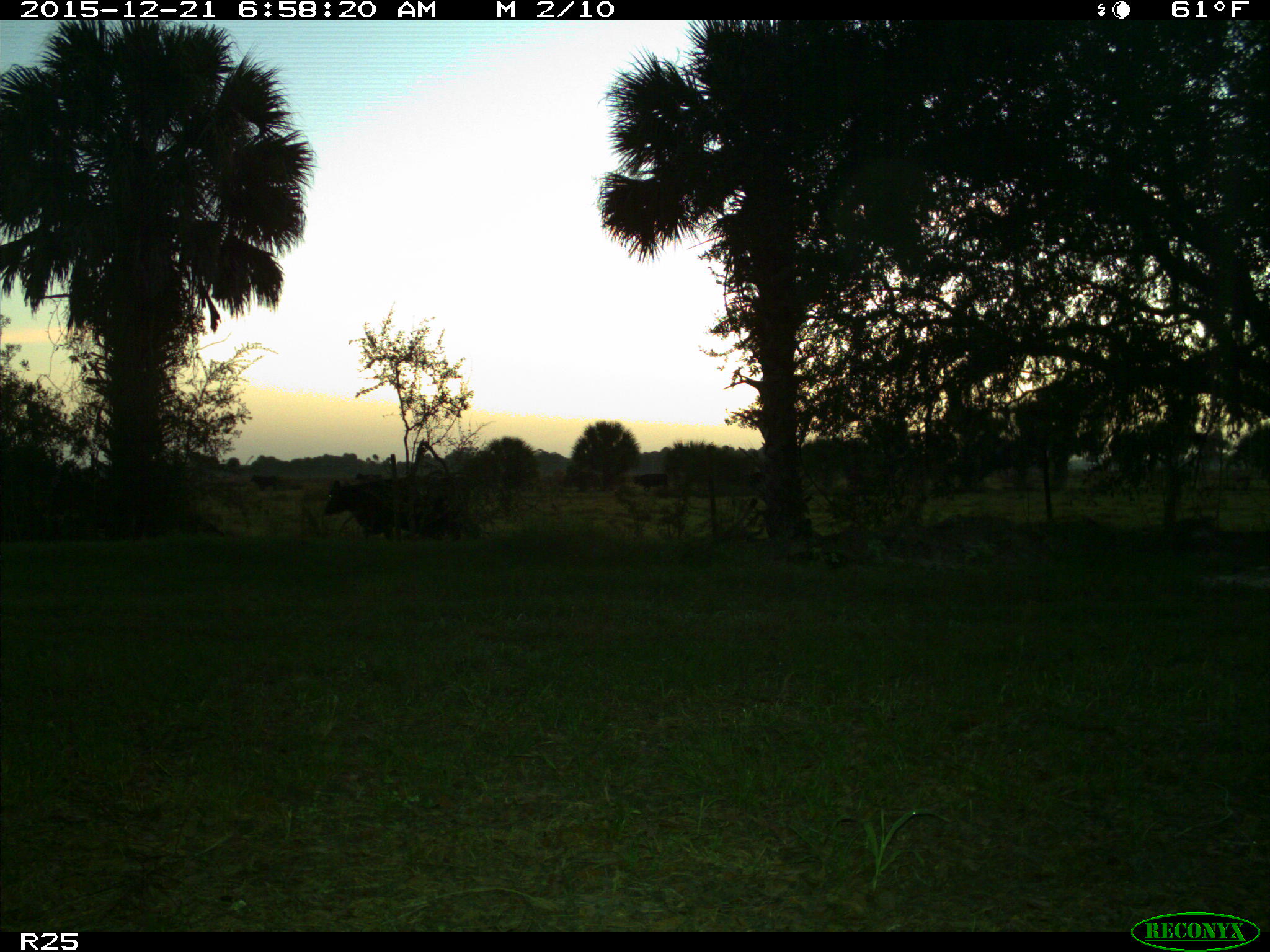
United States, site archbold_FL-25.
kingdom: Animalia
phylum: Chordata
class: Mammalia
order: Artiodactyla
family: Bovidae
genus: Bos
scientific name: Bos taurus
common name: domestic cow